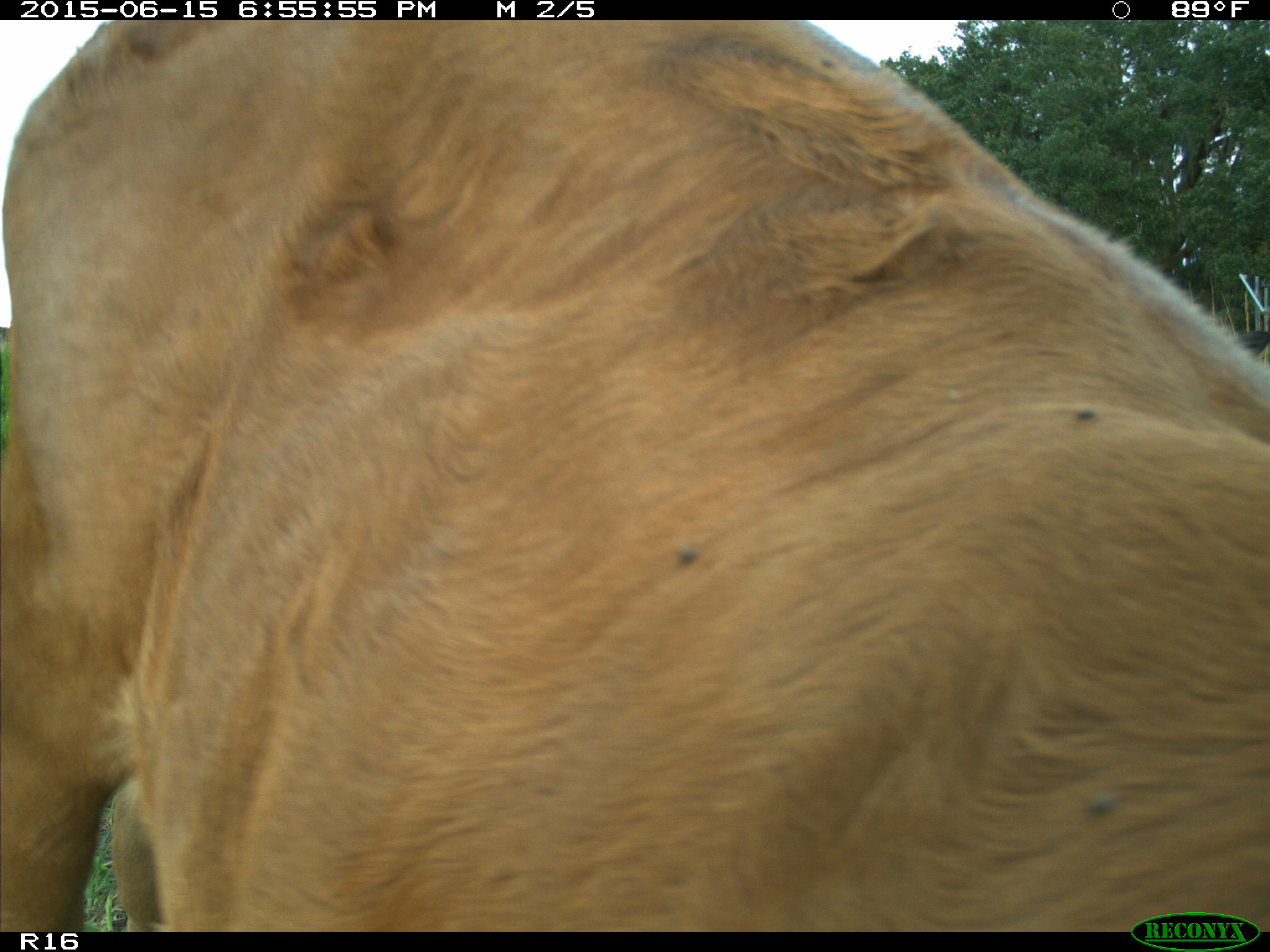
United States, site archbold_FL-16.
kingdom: Animalia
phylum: Chordata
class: Mammalia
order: Artiodactyla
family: Bovidae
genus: Bos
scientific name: Bos taurus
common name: domestic cow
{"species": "Bos taurus (domestic cow)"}